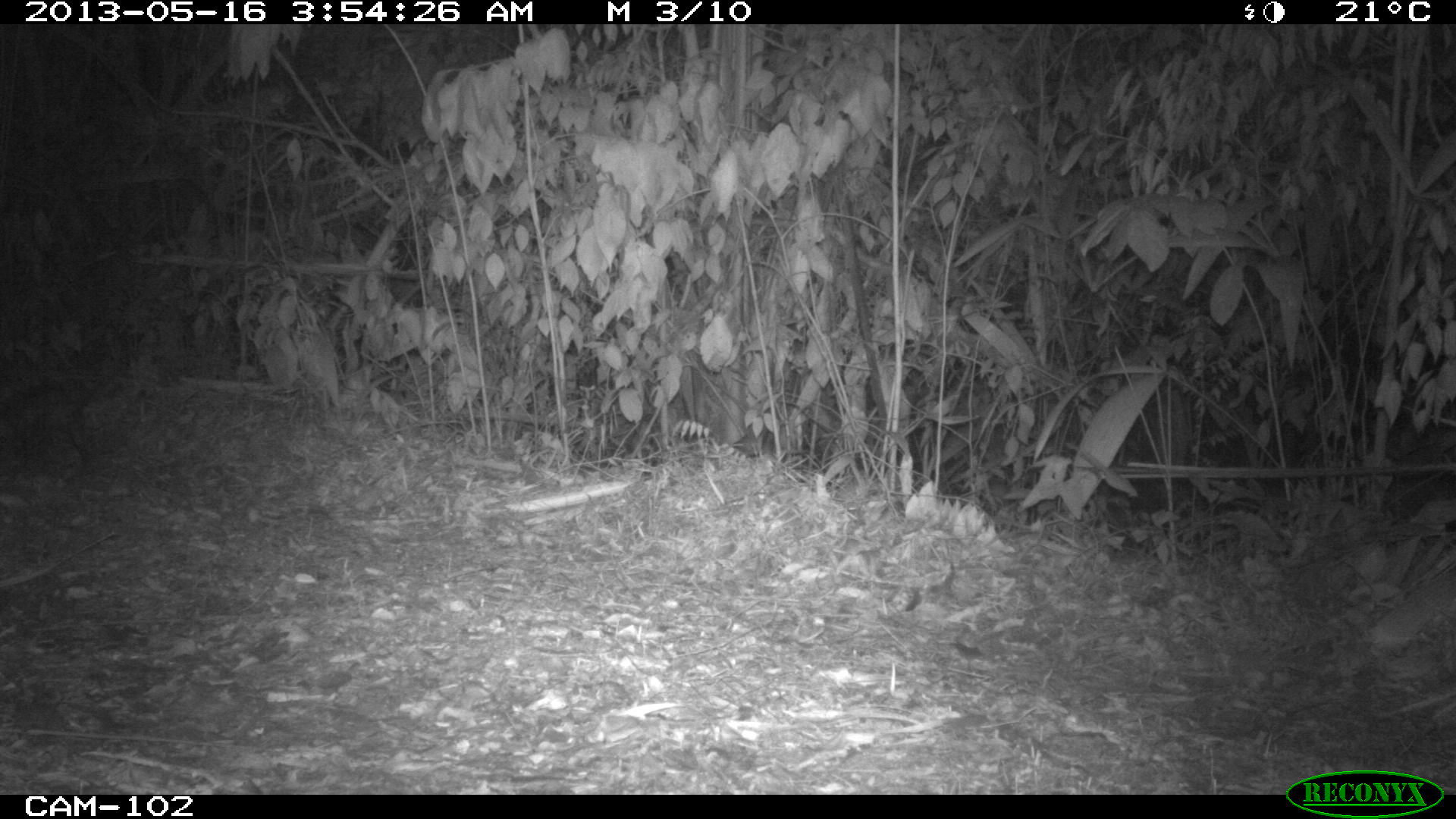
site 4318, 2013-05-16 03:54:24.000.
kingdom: Animalia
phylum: Chordata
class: Mammalia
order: Didelphimorphia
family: Didelphidae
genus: Didelphis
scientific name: Didelphis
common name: american opossums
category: didelphis sp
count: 1